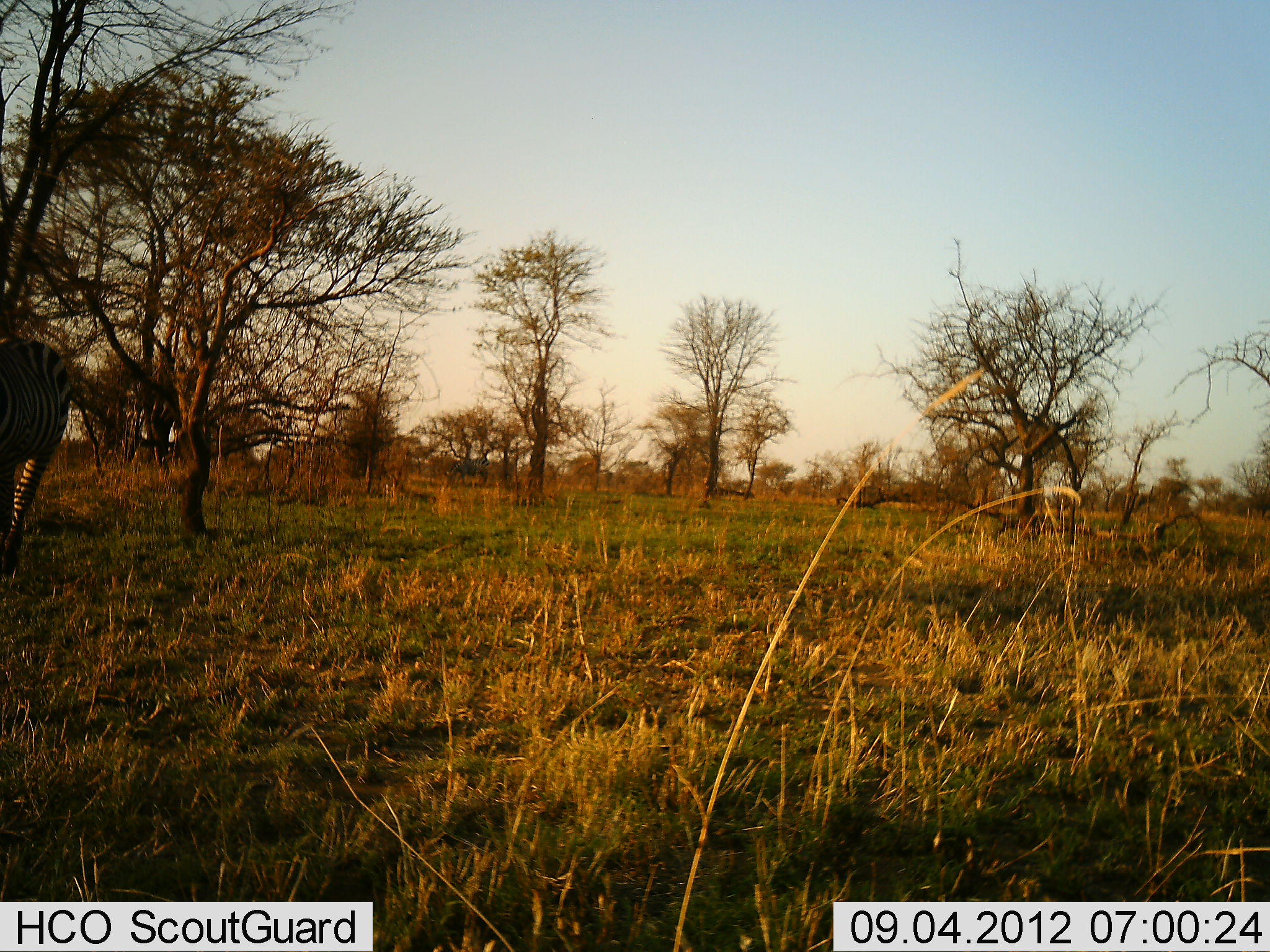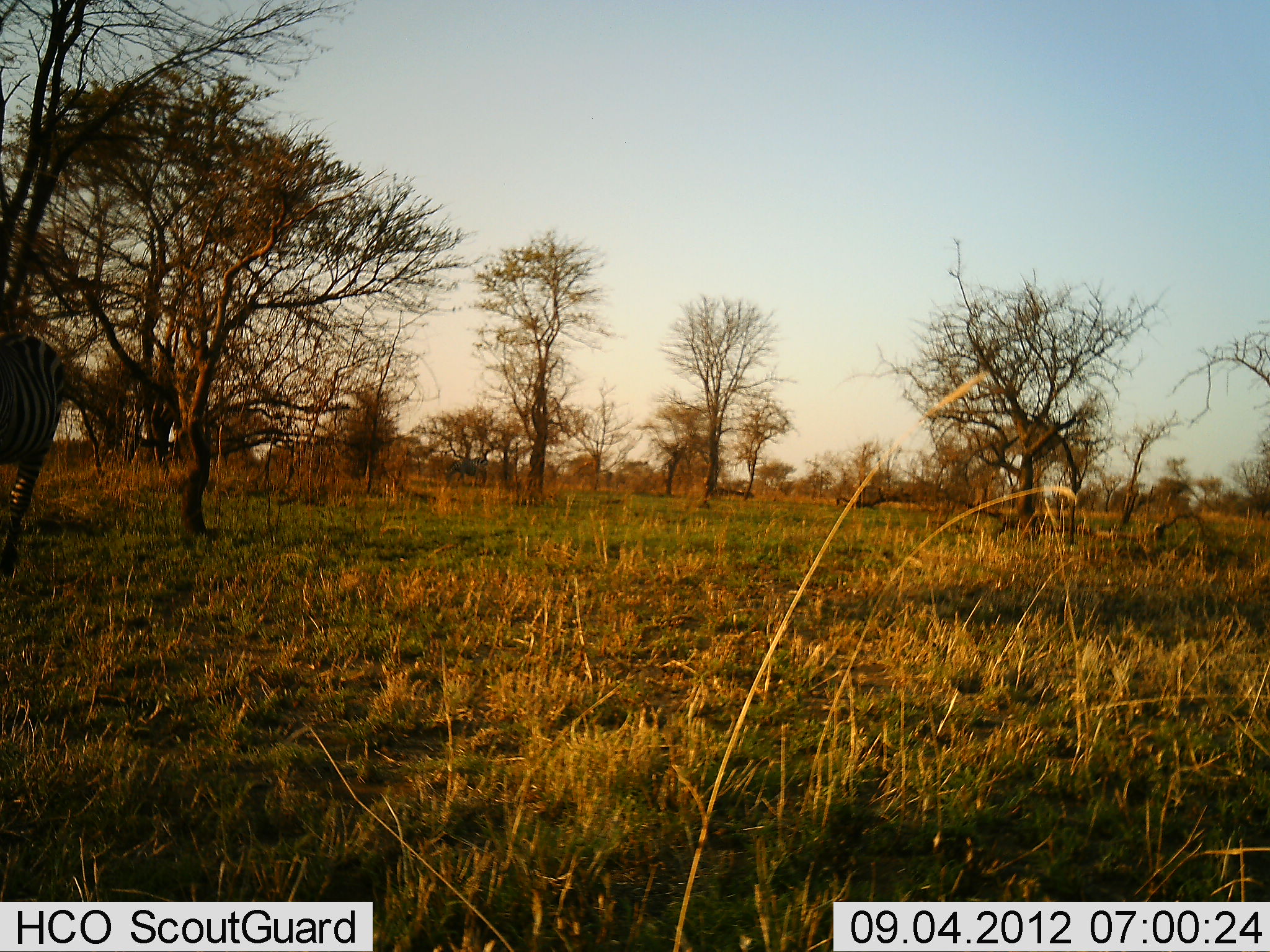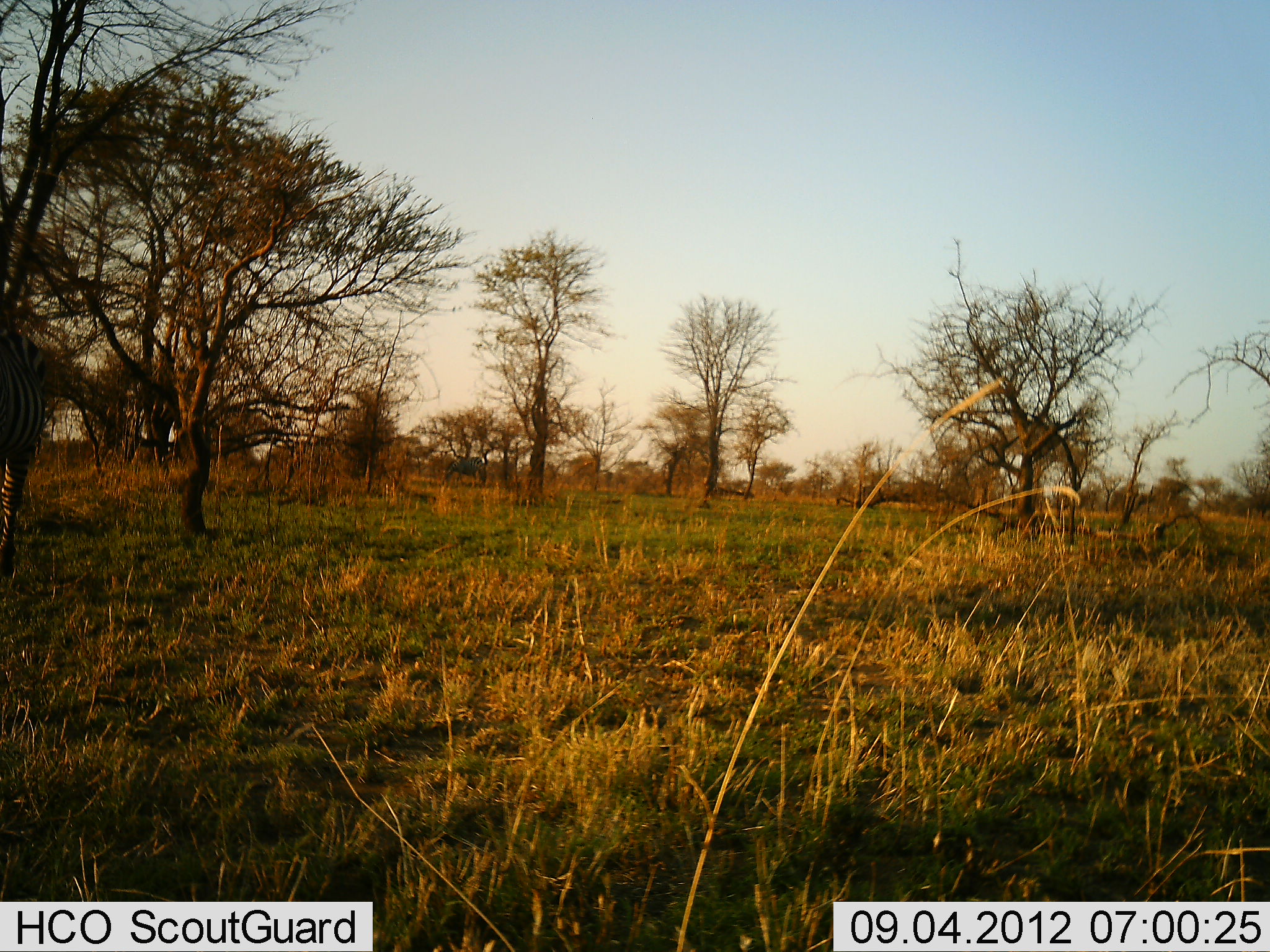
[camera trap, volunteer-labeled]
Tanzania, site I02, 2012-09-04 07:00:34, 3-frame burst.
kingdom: Animalia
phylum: Chordata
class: Mammalia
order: Perissodactyla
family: Equidae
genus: Equus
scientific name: Equus quagga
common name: plains zebra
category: zebra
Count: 1.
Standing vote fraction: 20%.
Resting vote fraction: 0%.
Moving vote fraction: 80%.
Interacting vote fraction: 0%.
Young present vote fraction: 0%.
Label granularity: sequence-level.